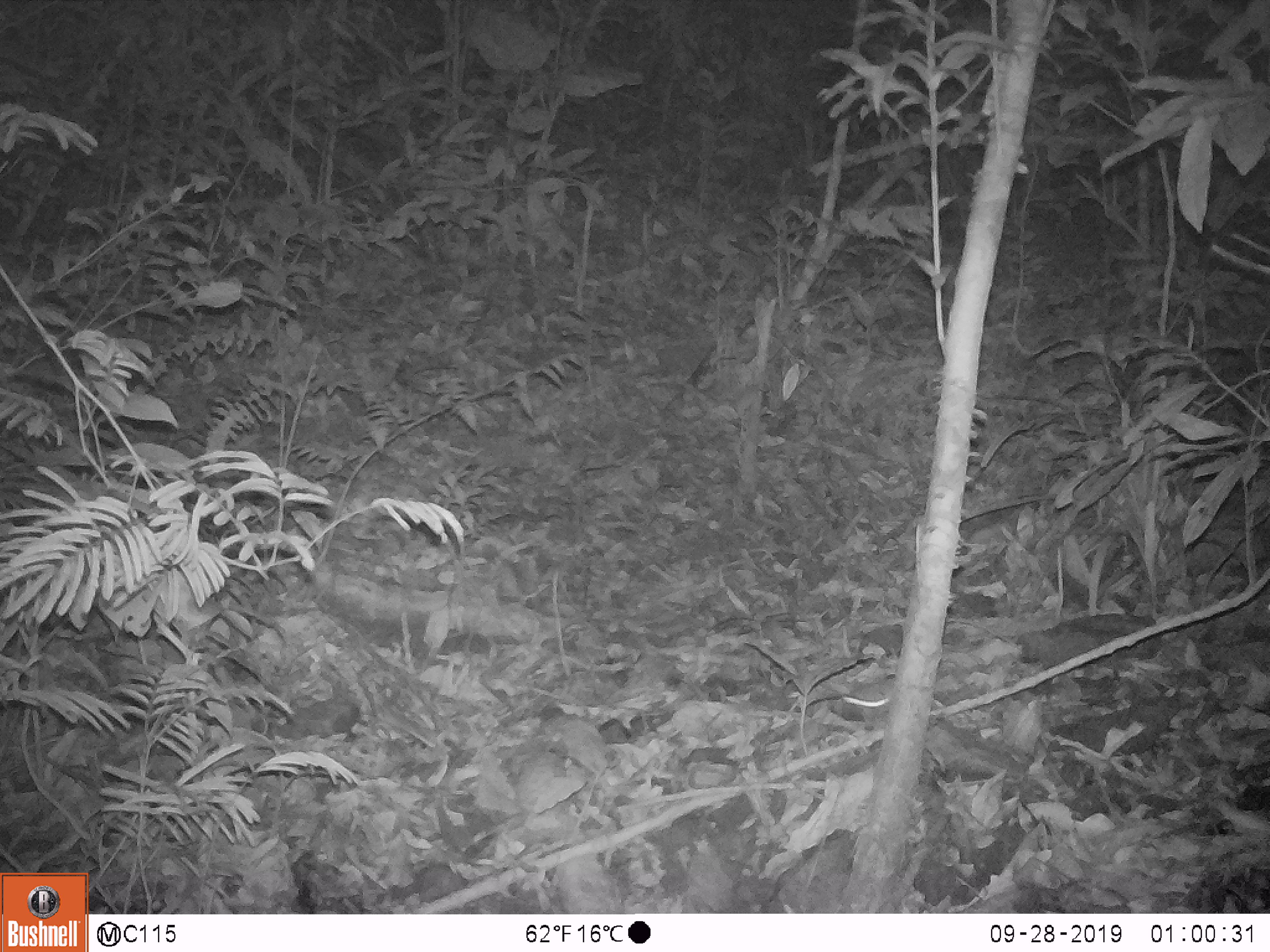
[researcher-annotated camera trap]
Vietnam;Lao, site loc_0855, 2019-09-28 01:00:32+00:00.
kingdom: Animalia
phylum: Chordata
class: Mammalia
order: Rodentia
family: Muridae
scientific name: Muridae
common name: old-world mice and rats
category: unidentified murid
Unidentified murid (old-world mice and rats) (Muridae). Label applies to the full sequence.